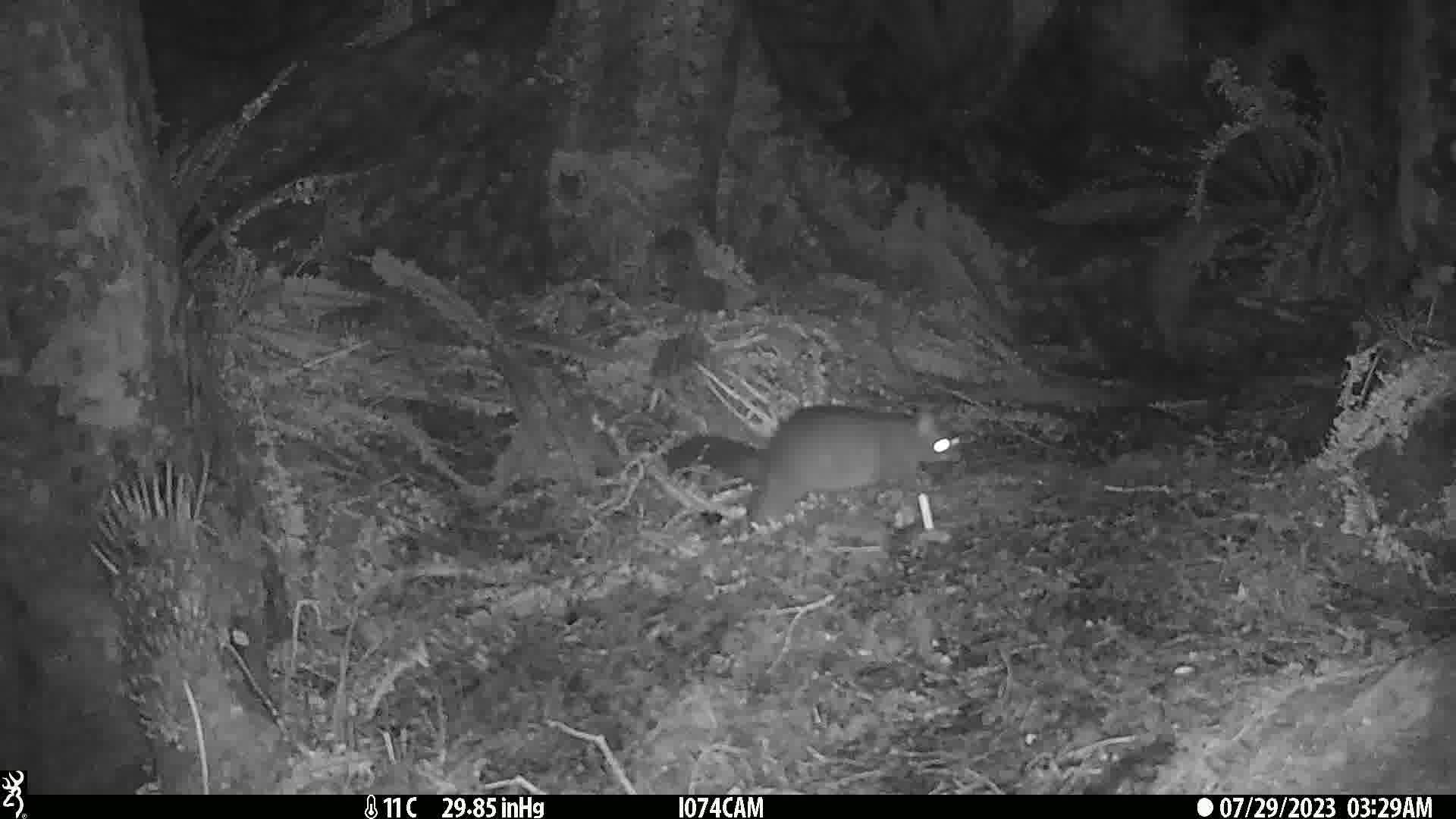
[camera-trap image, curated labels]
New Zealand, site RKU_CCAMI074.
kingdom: Animalia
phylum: Chordata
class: Mammalia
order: Diprotodontia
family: Phalangeridae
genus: Trichosurus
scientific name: Trichosurus vulpecula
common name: common brushtail possum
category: possum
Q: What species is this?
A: Possum (common brushtail possum) (Trichosurus vulpecula).